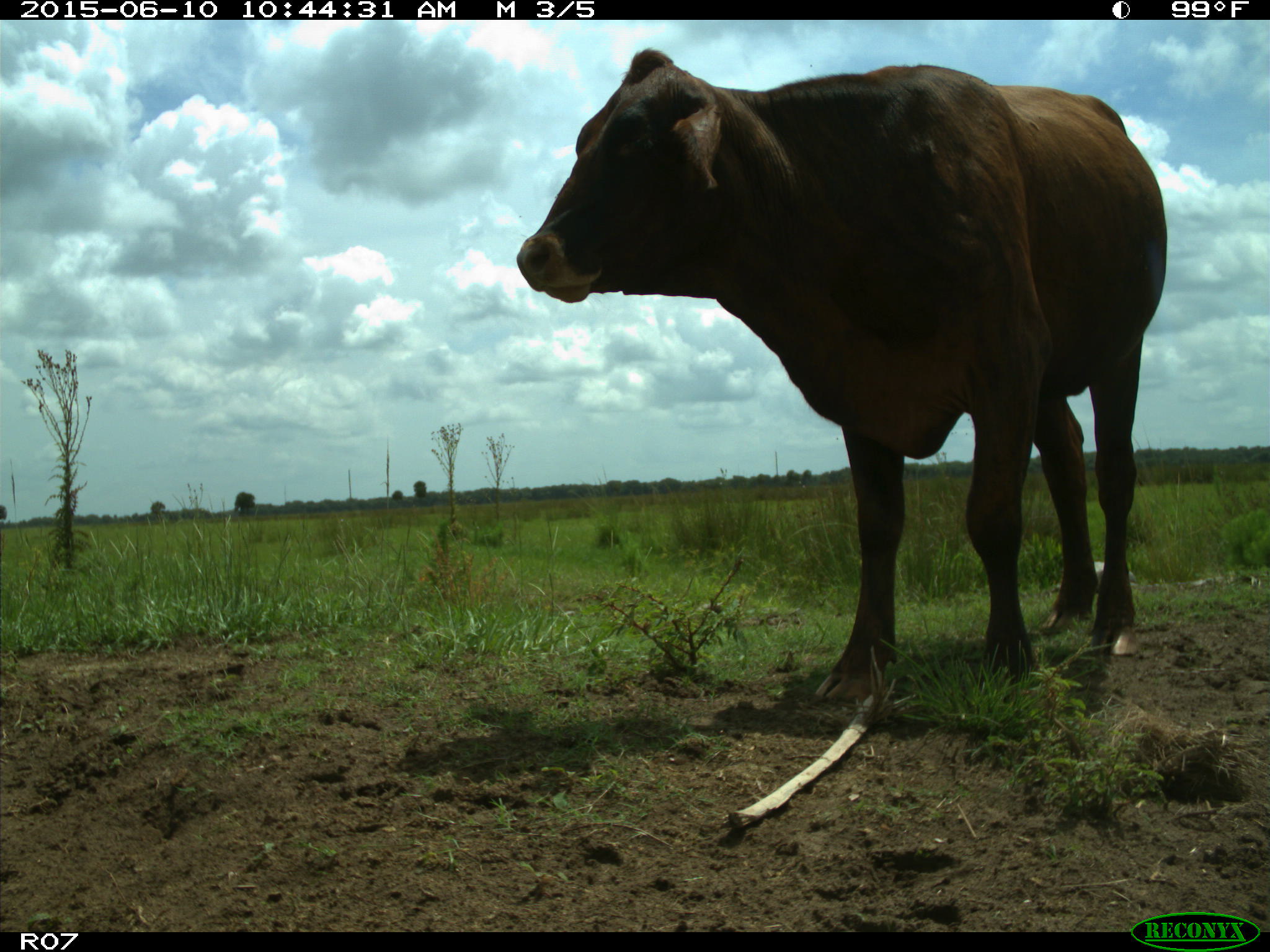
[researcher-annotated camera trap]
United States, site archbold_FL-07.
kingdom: Animalia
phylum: Chordata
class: Mammalia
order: Artiodactyla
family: Bovidae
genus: Bos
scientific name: Bos taurus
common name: domestic cow